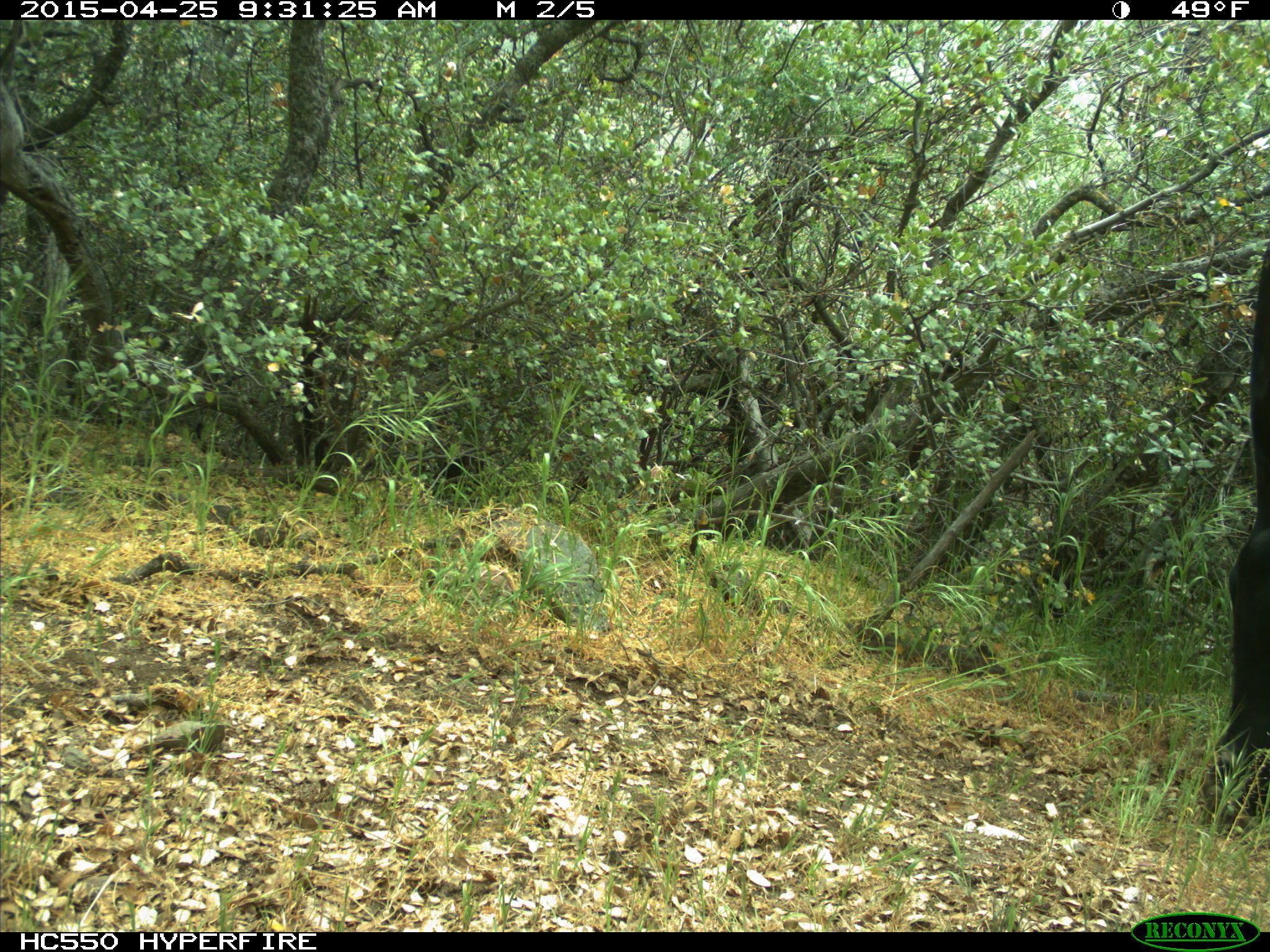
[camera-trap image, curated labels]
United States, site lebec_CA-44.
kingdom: Animalia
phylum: Chordata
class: Mammalia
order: Artiodactyla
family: Suidae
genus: Sus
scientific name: Sus scrofa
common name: wild boar